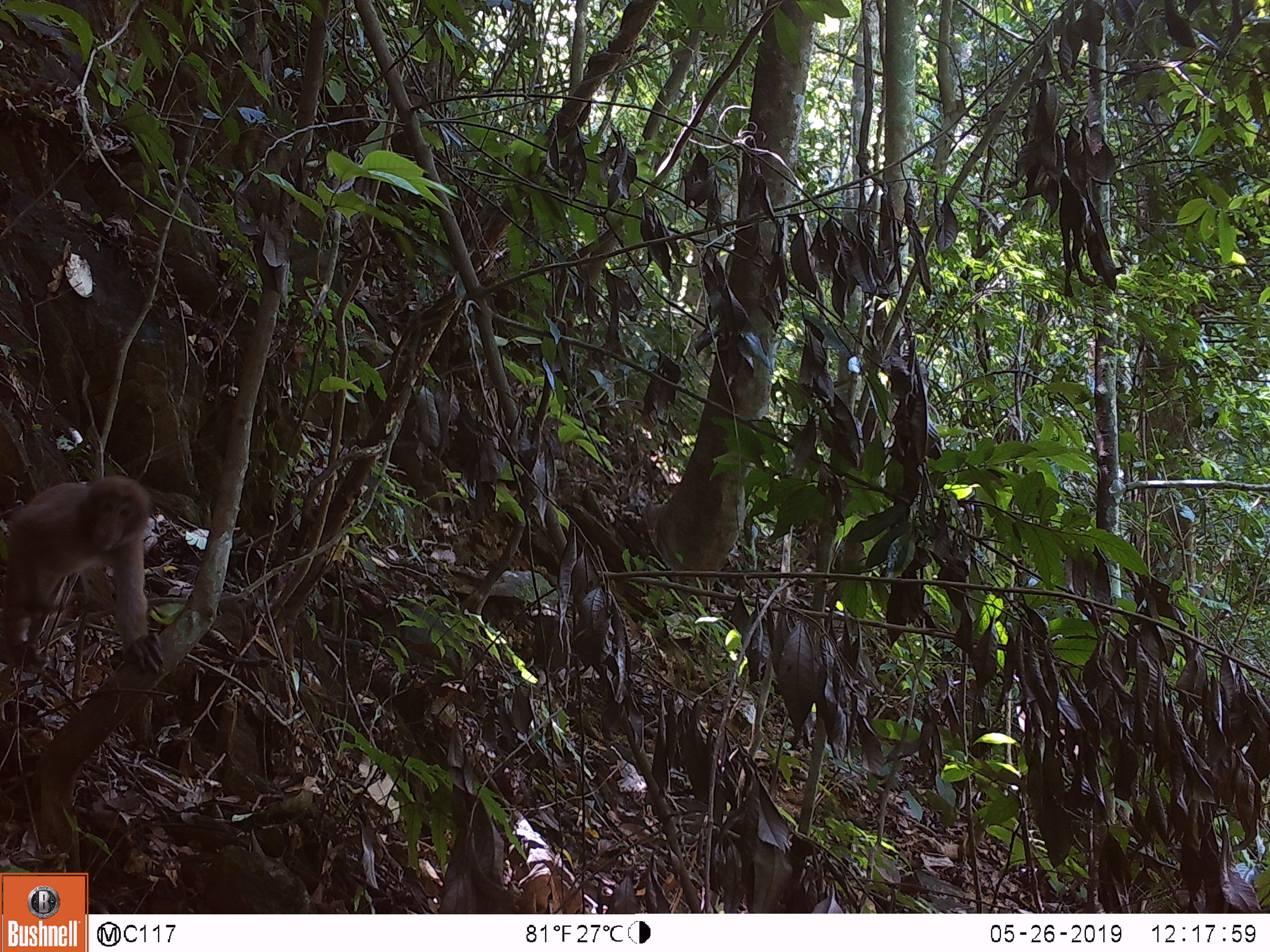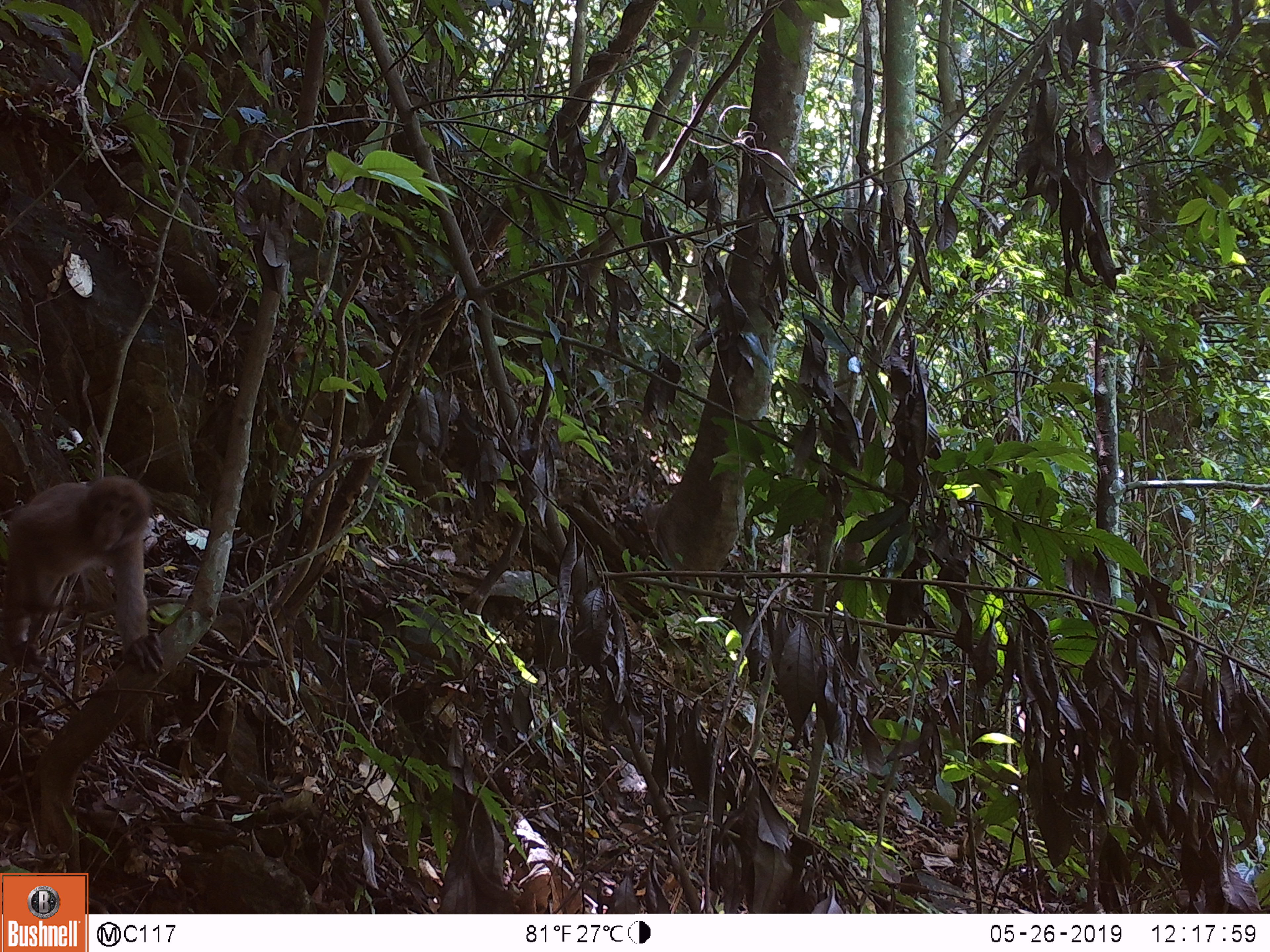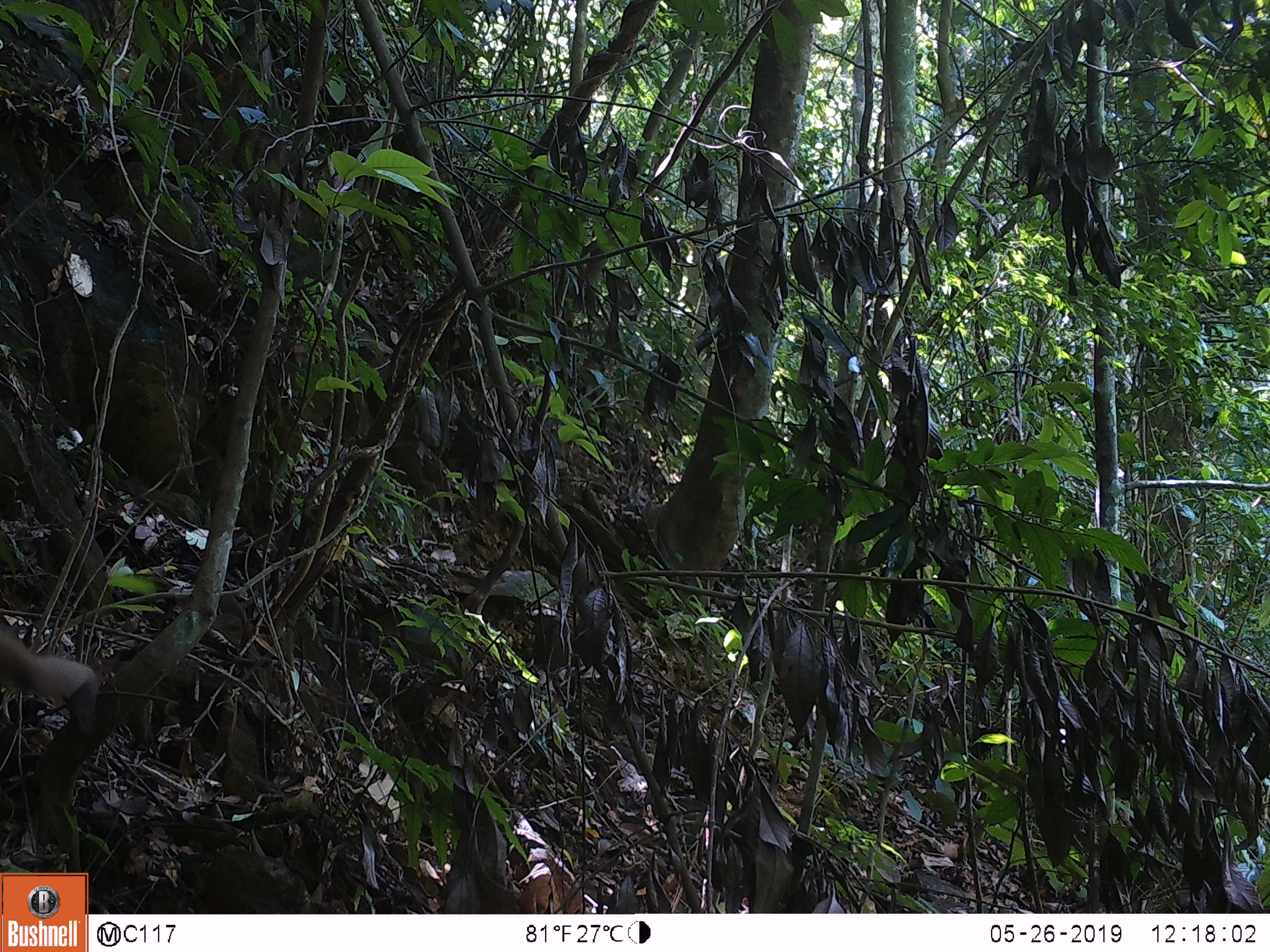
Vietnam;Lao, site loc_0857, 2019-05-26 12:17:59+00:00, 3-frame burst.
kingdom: Animalia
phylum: Chordata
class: Mammalia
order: Primates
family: Cercopithecidae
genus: Macaca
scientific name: Macaca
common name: macaque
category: macaque not stump tailed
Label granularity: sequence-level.